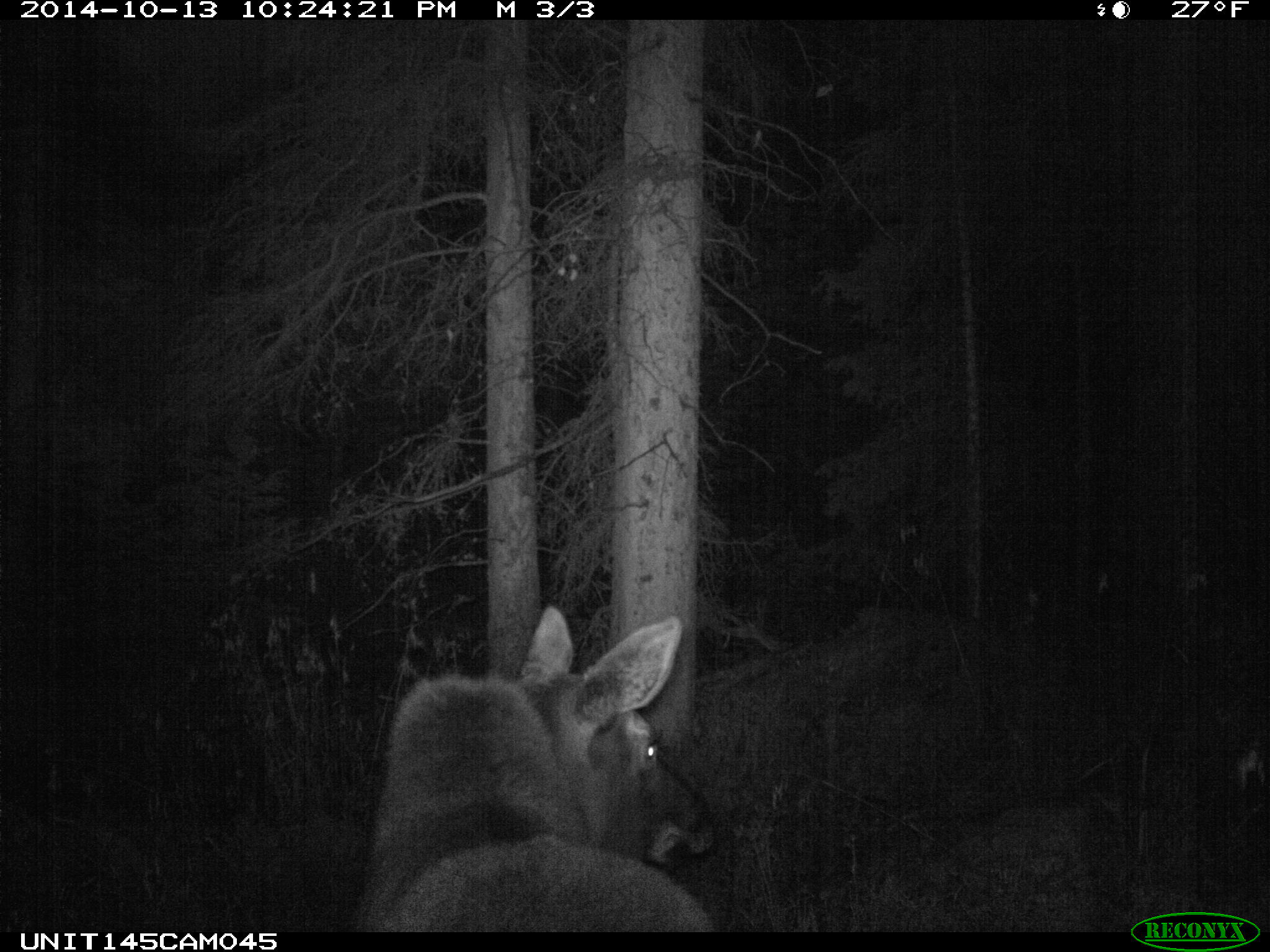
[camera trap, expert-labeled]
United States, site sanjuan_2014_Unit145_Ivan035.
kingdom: Animalia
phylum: Chordata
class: Mammalia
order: Artiodactyla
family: Cervidae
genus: Alces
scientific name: Alces alces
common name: moose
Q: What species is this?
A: Alces alces (moose).